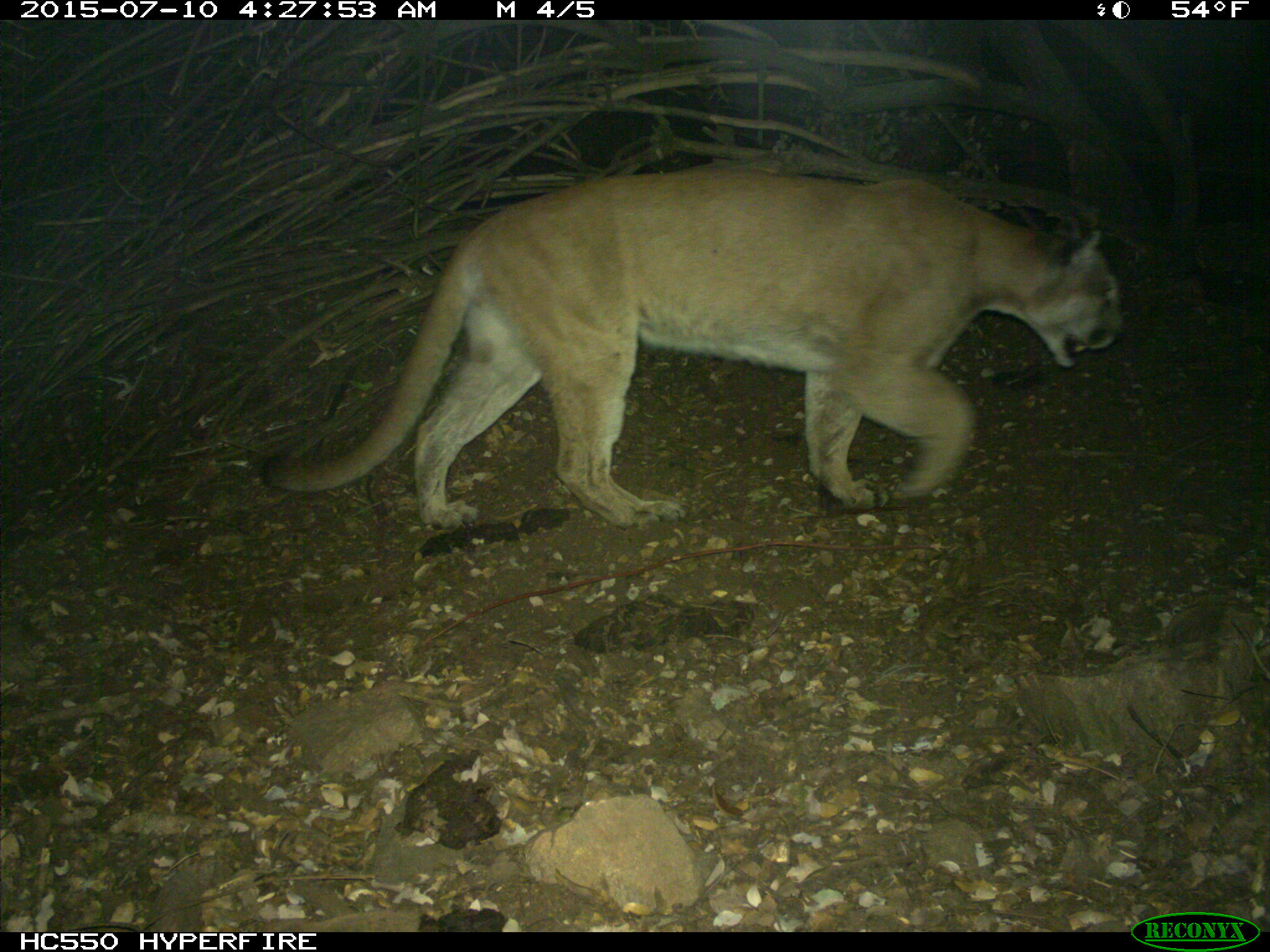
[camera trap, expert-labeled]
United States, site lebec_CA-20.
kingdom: Animalia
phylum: Chordata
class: Mammalia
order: Carnivora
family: Felidae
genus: Puma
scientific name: Puma concolor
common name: mountain lion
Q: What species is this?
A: Puma concolor (mountain lion).